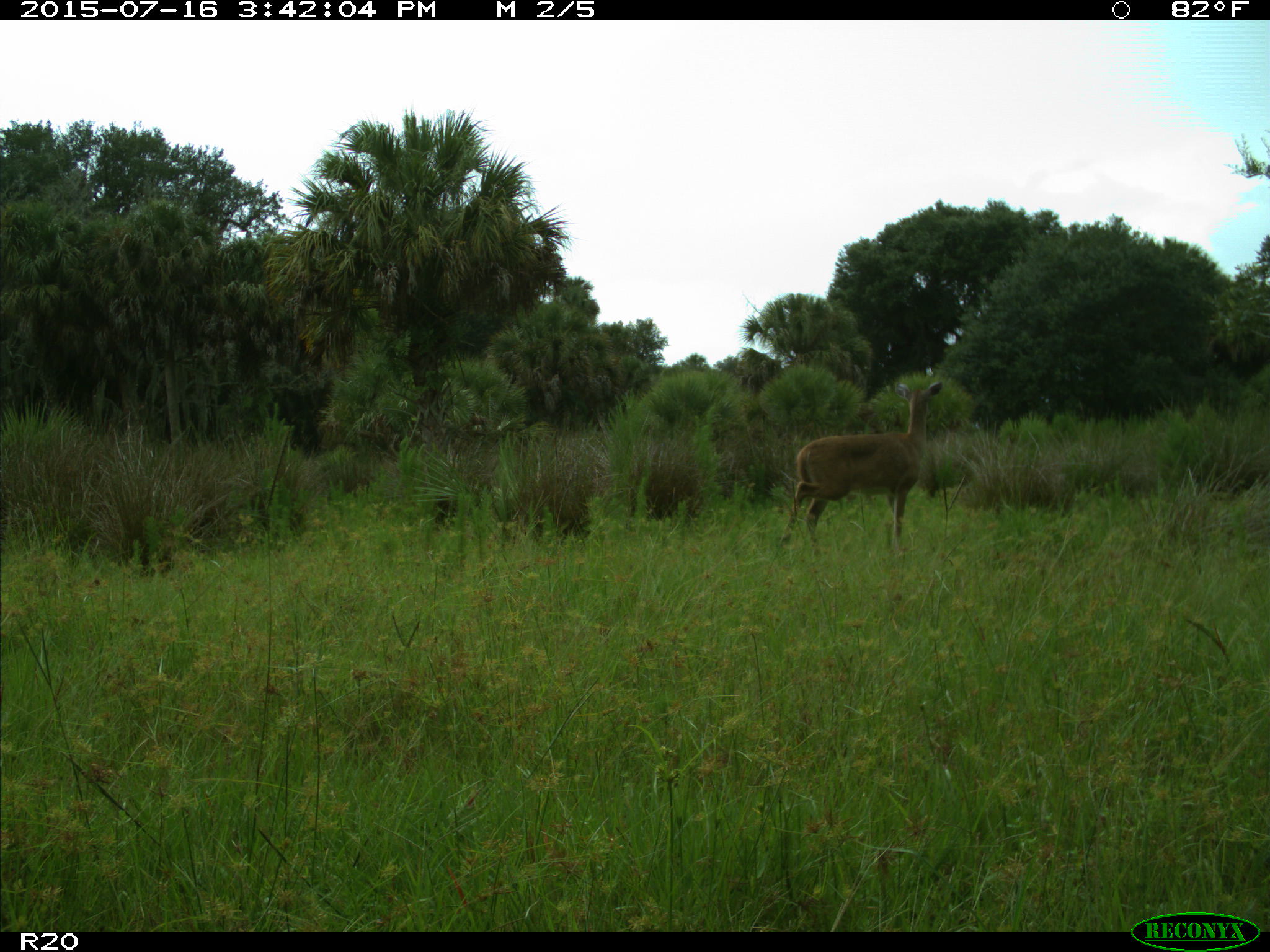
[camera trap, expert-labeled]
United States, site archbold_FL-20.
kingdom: Animalia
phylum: Chordata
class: Mammalia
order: Artiodactyla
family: Cervidae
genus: Odocoileus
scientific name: Odocoileus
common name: deer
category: unidentified deer